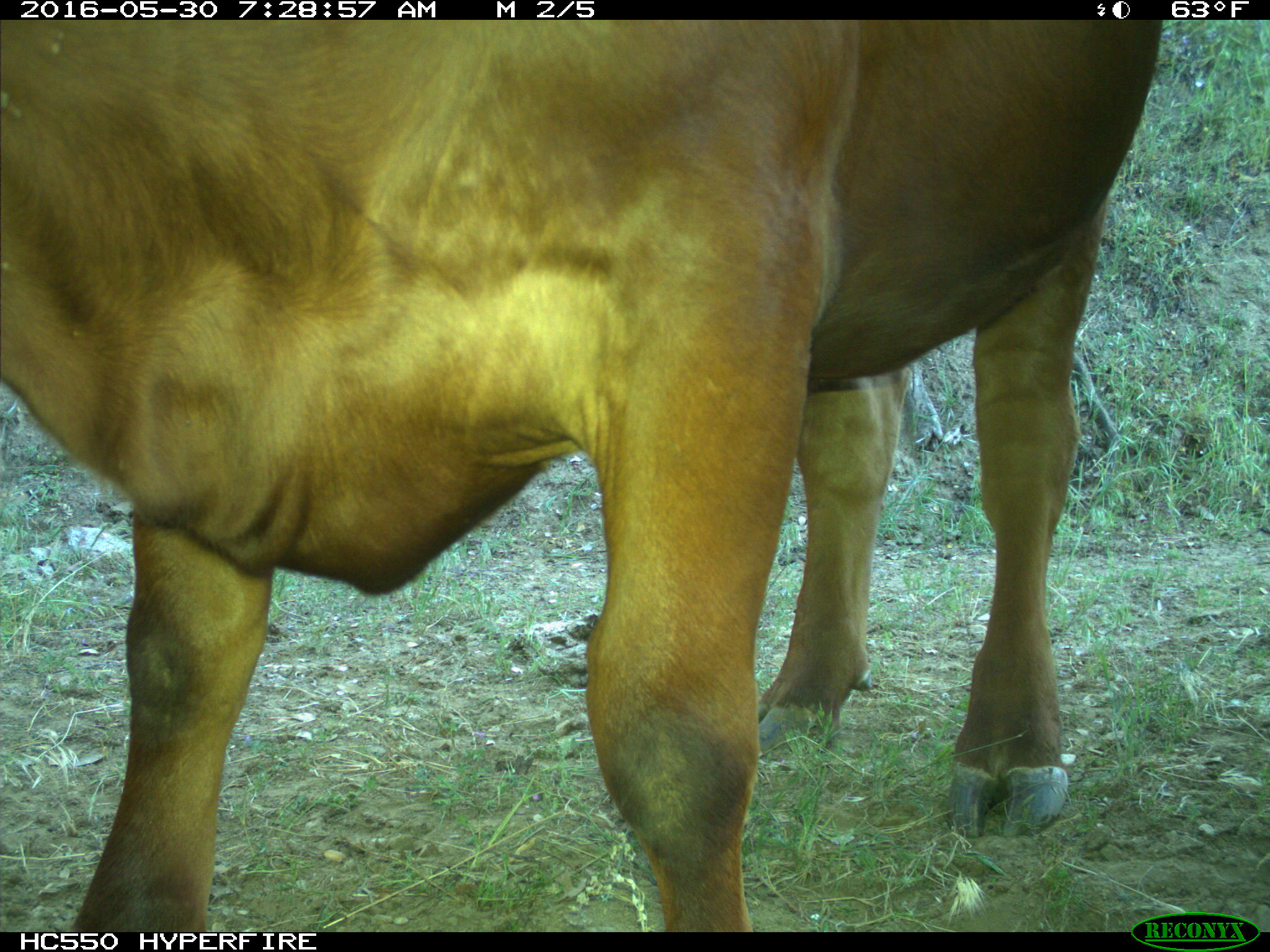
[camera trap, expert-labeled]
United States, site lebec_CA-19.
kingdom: Animalia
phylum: Chordata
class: Mammalia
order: Artiodactyla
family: Bovidae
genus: Bos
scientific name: Bos taurus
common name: domestic cow